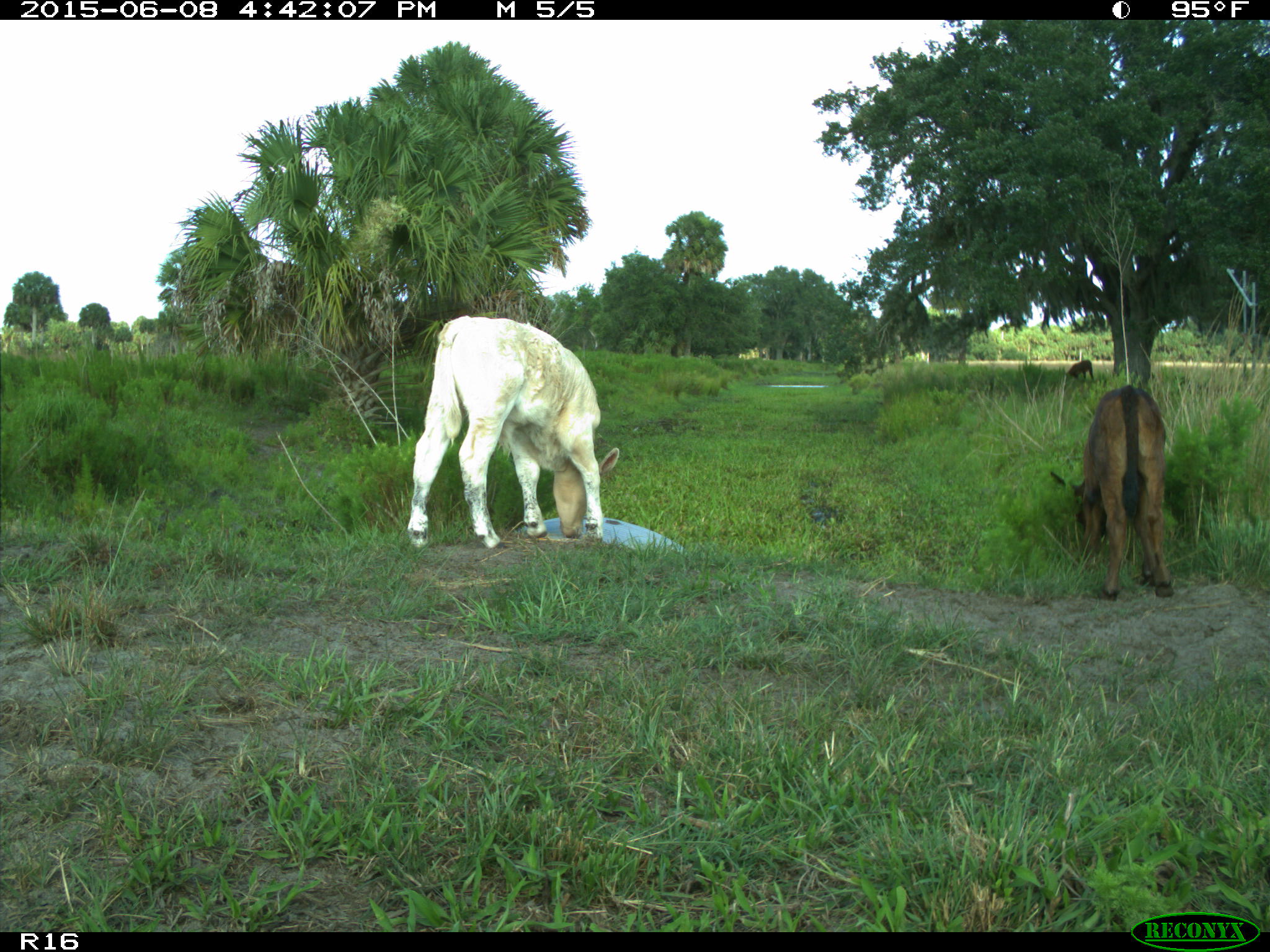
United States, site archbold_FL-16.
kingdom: Animalia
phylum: Chordata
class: Mammalia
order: Artiodactyla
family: Bovidae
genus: Bos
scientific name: Bos taurus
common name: domestic cow